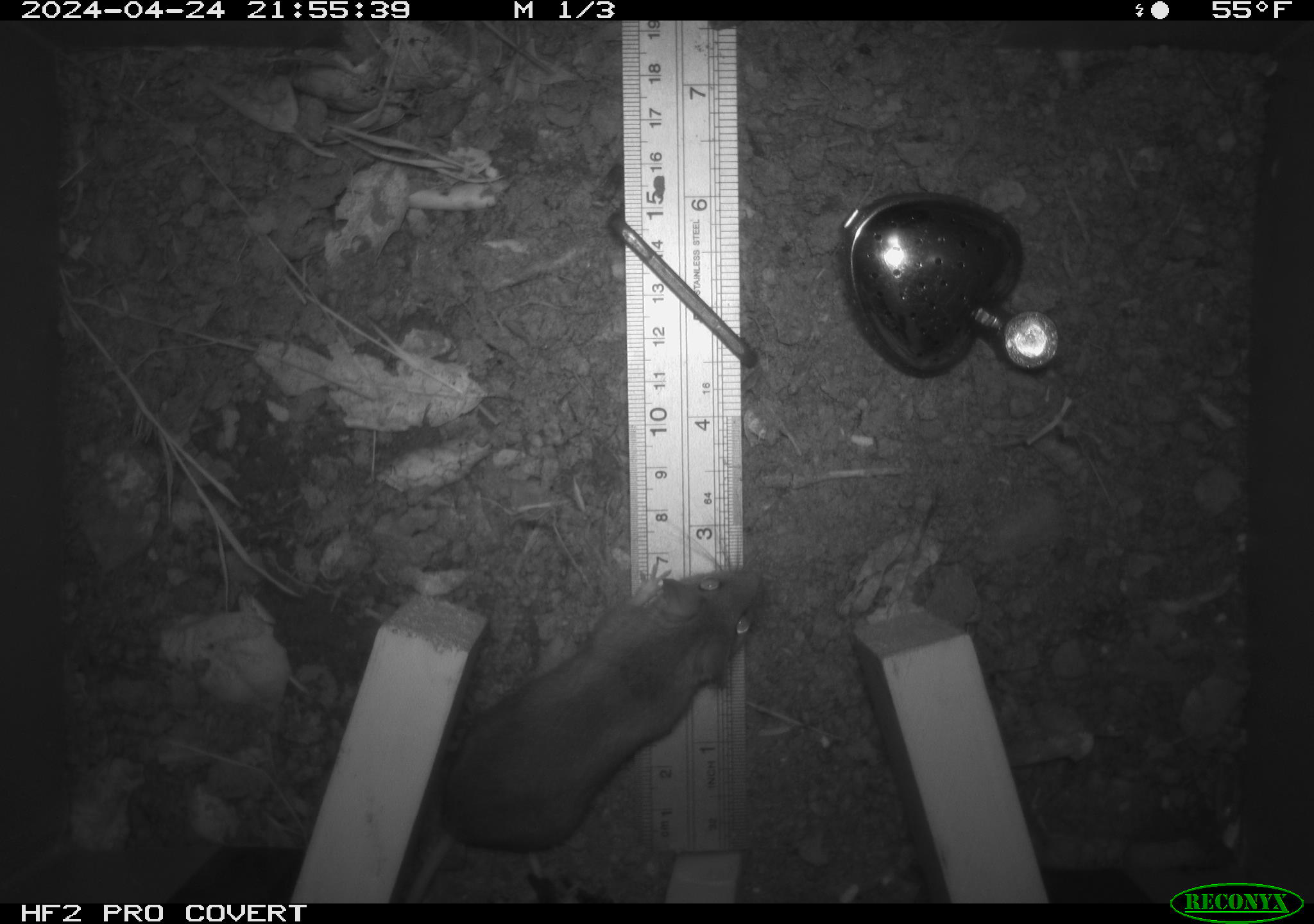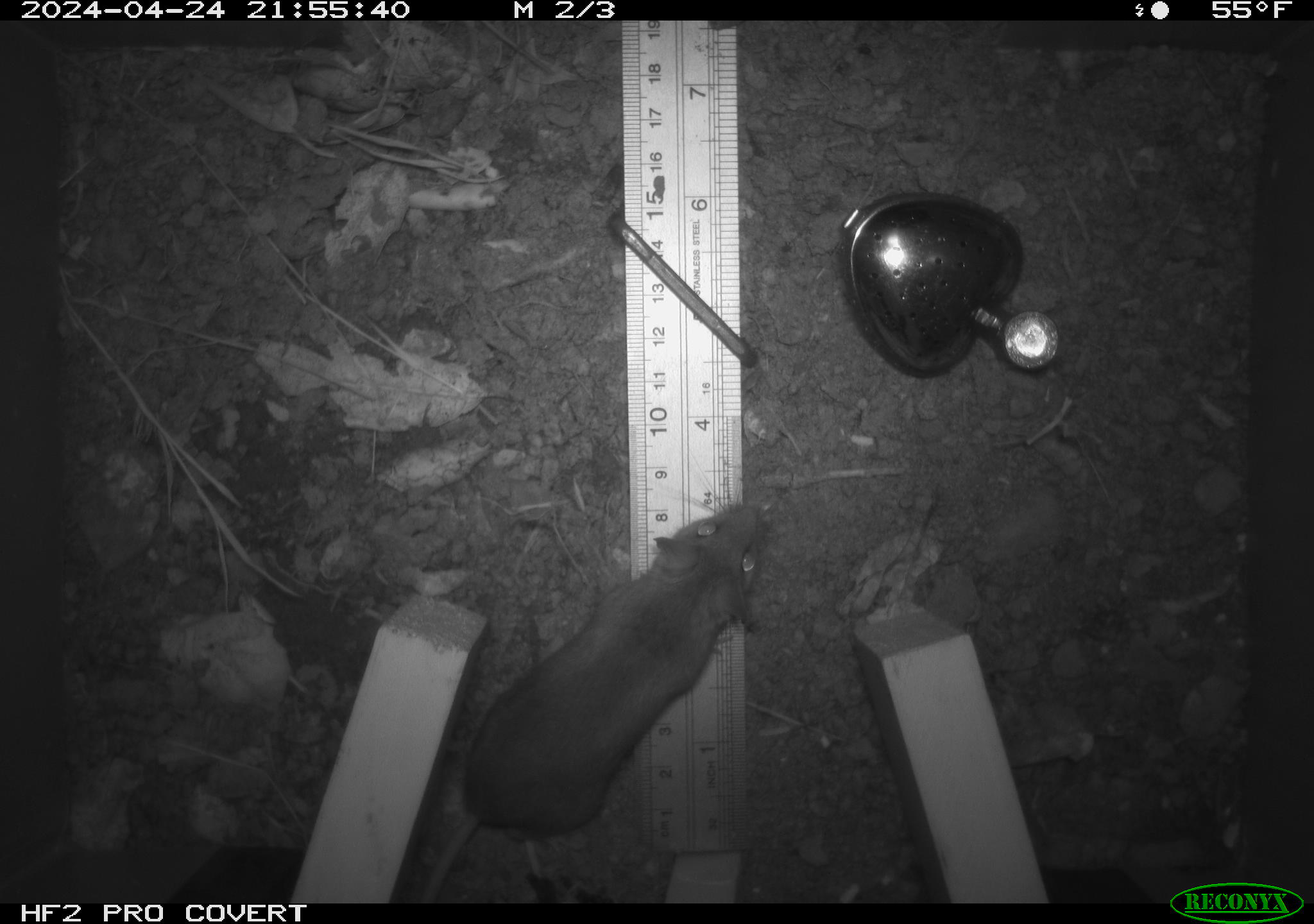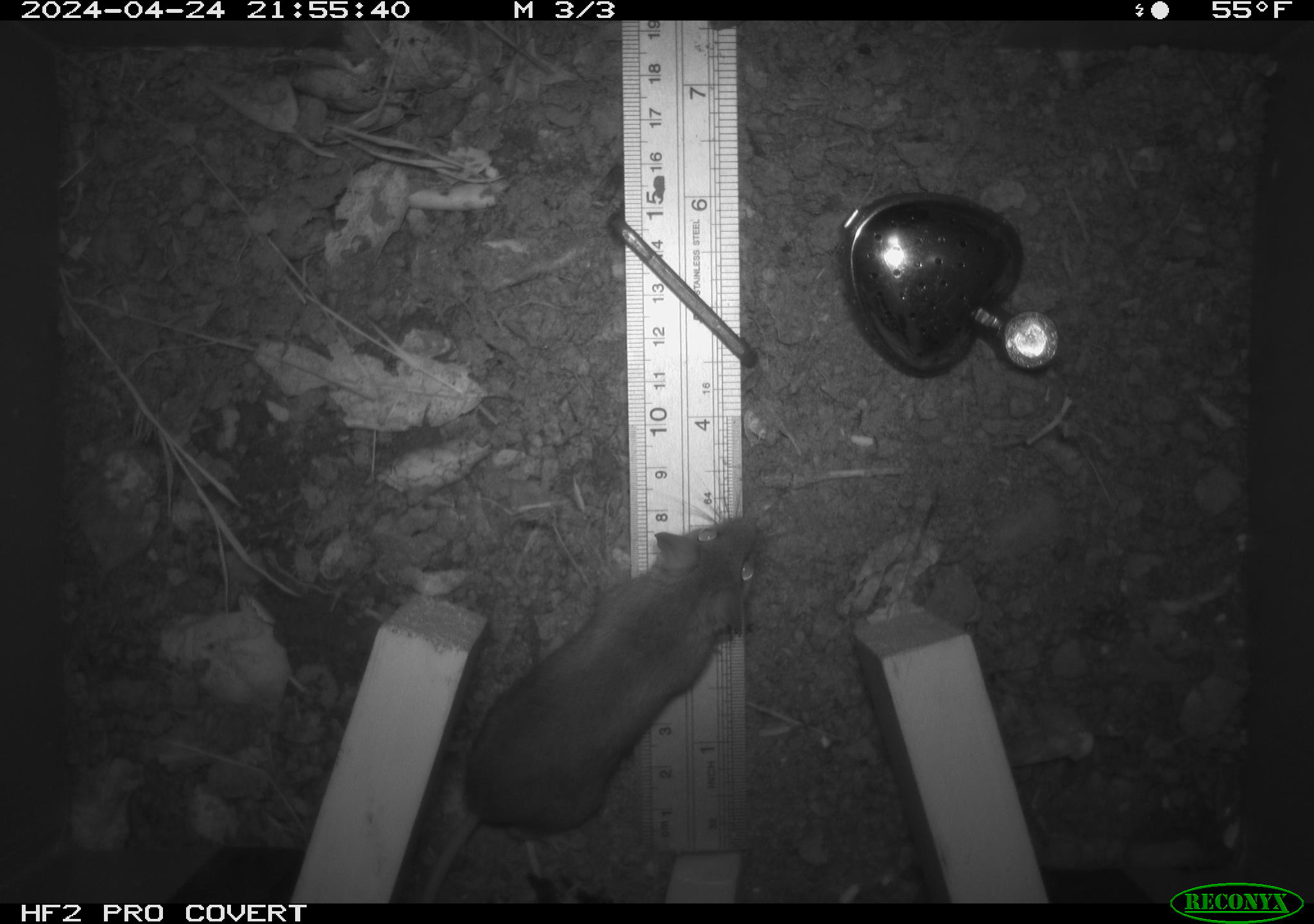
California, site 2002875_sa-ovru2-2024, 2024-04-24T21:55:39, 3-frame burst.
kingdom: Animalia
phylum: Chordata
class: Mammalia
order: Rodentia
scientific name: Rodentia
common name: rodent